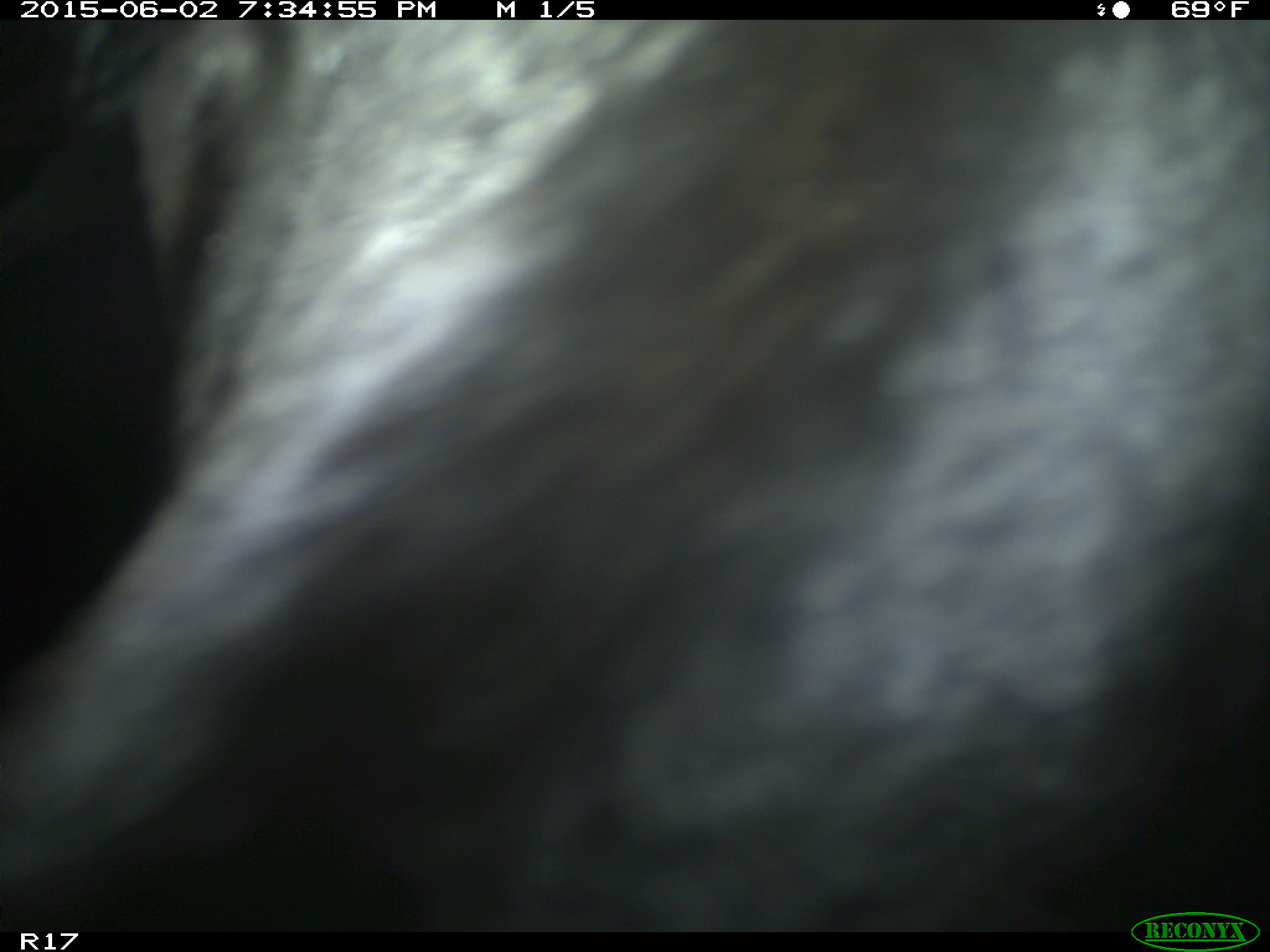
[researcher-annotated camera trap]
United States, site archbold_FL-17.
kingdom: Animalia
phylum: Chordata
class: Mammalia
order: Artiodactyla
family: Bovidae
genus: Bos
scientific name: Bos taurus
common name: domestic cow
Bos taurus (domestic cow).